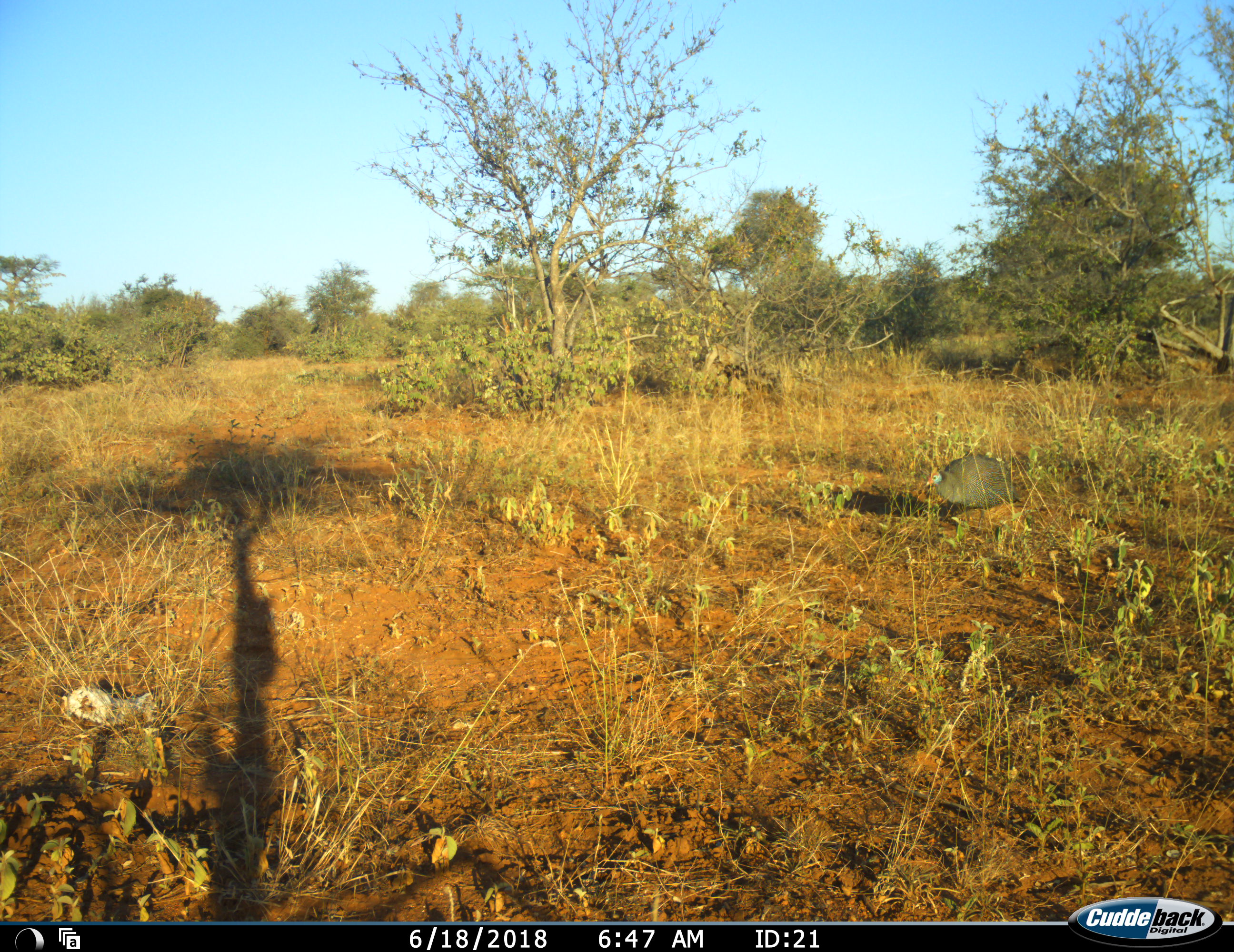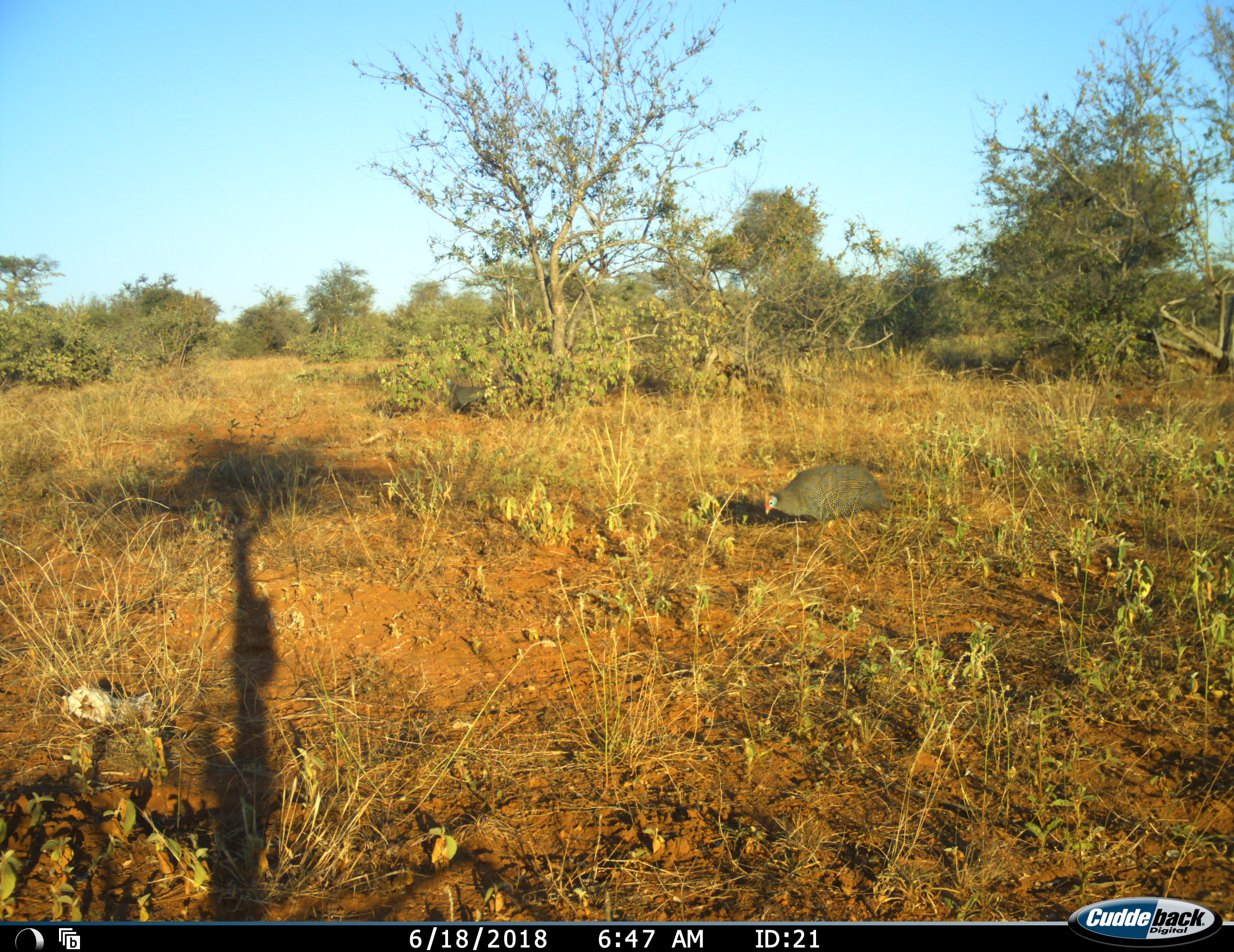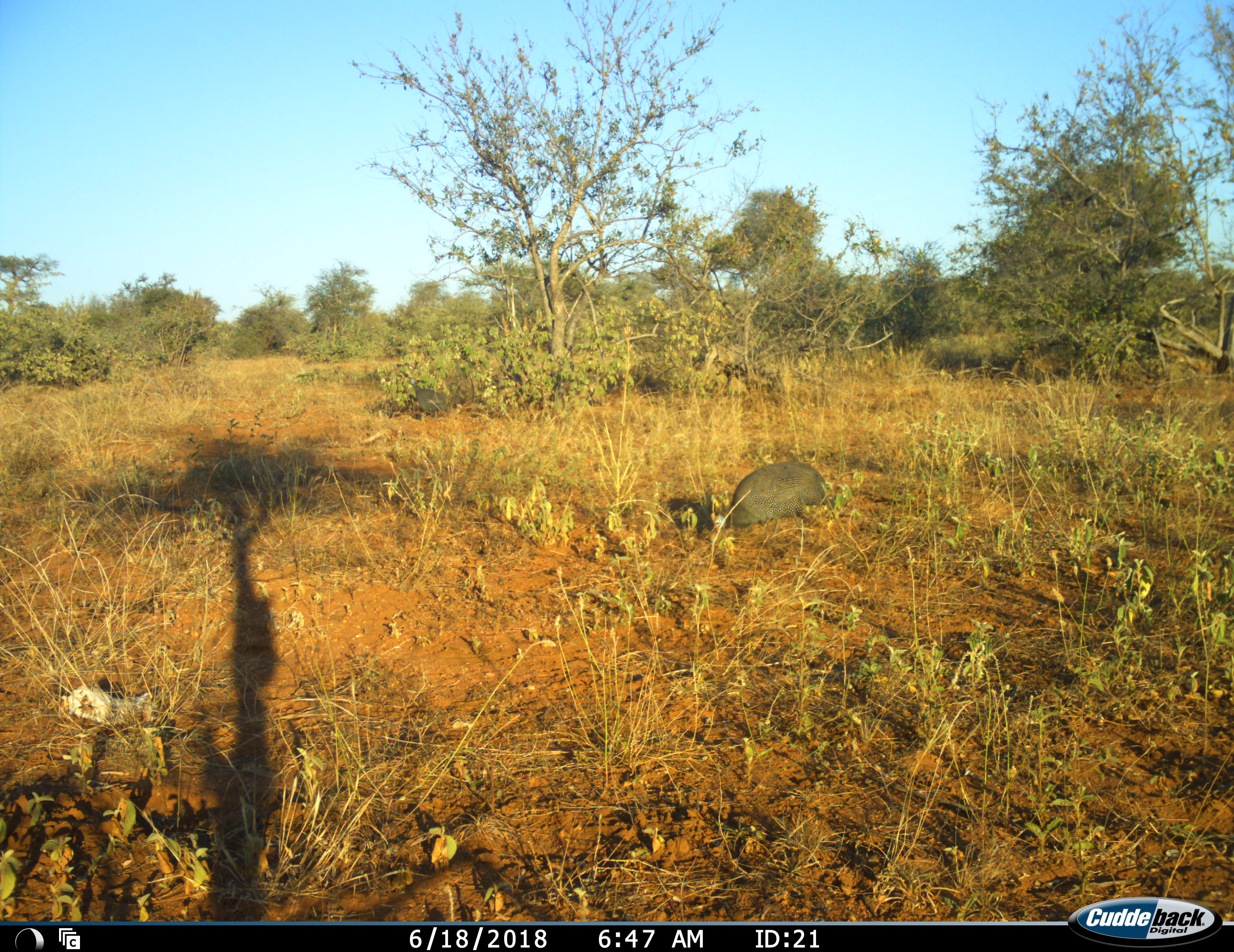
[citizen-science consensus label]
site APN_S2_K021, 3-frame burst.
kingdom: Animalia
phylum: Chordata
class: Aves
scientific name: Aves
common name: bird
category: birdother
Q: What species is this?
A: Birdother (bird) (Aves).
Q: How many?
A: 2.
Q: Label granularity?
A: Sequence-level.